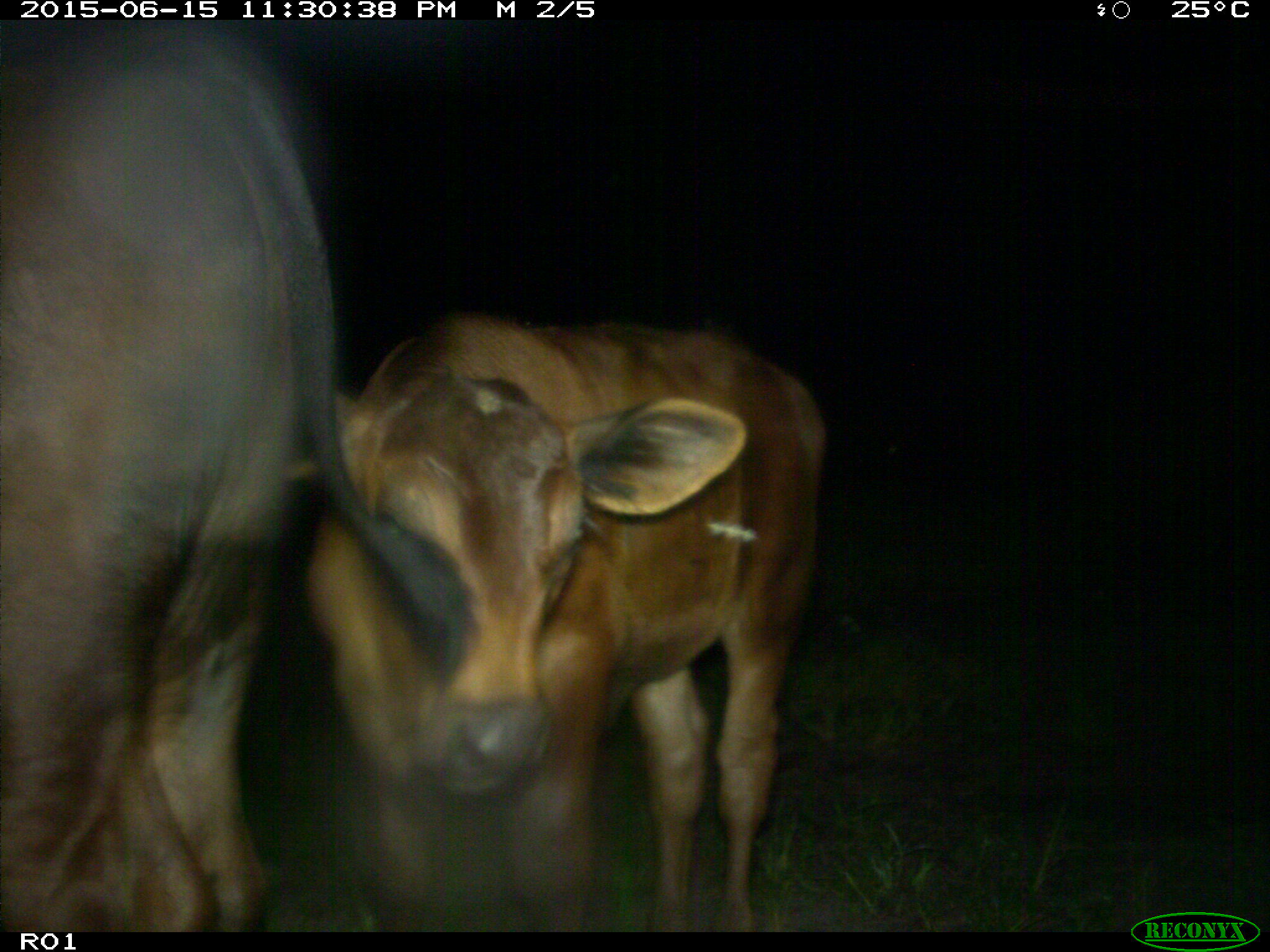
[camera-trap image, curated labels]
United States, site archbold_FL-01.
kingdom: Animalia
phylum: Chordata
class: Mammalia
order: Artiodactyla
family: Bovidae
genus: Bos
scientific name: Bos taurus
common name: domestic cow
Bos taurus (domestic cow).